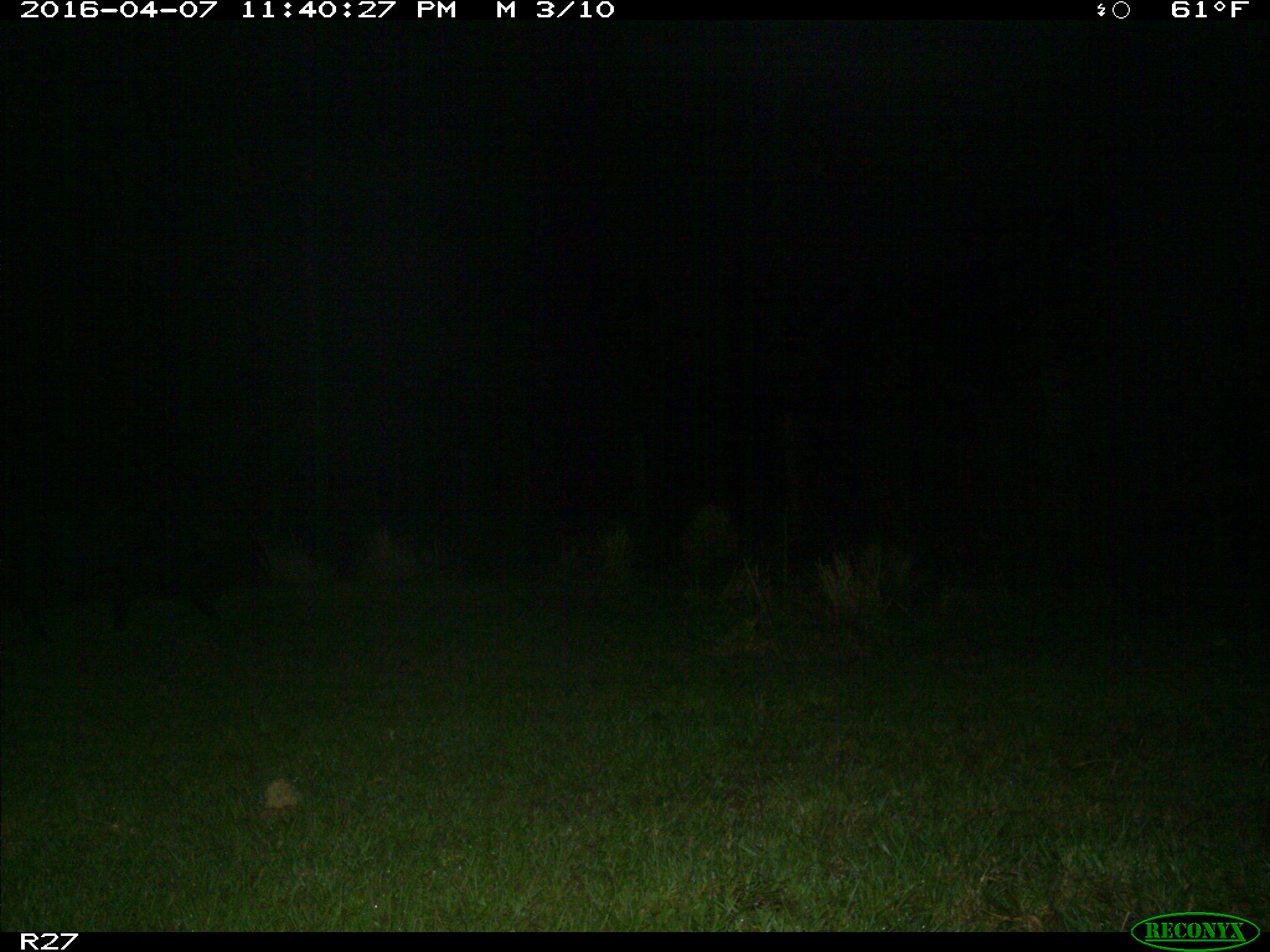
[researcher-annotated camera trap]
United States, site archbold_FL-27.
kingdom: Animalia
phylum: Chordata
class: Mammalia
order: Artiodactyla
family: Suidae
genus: Sus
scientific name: Sus scrofa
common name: wild boar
Sus scrofa (wild boar).